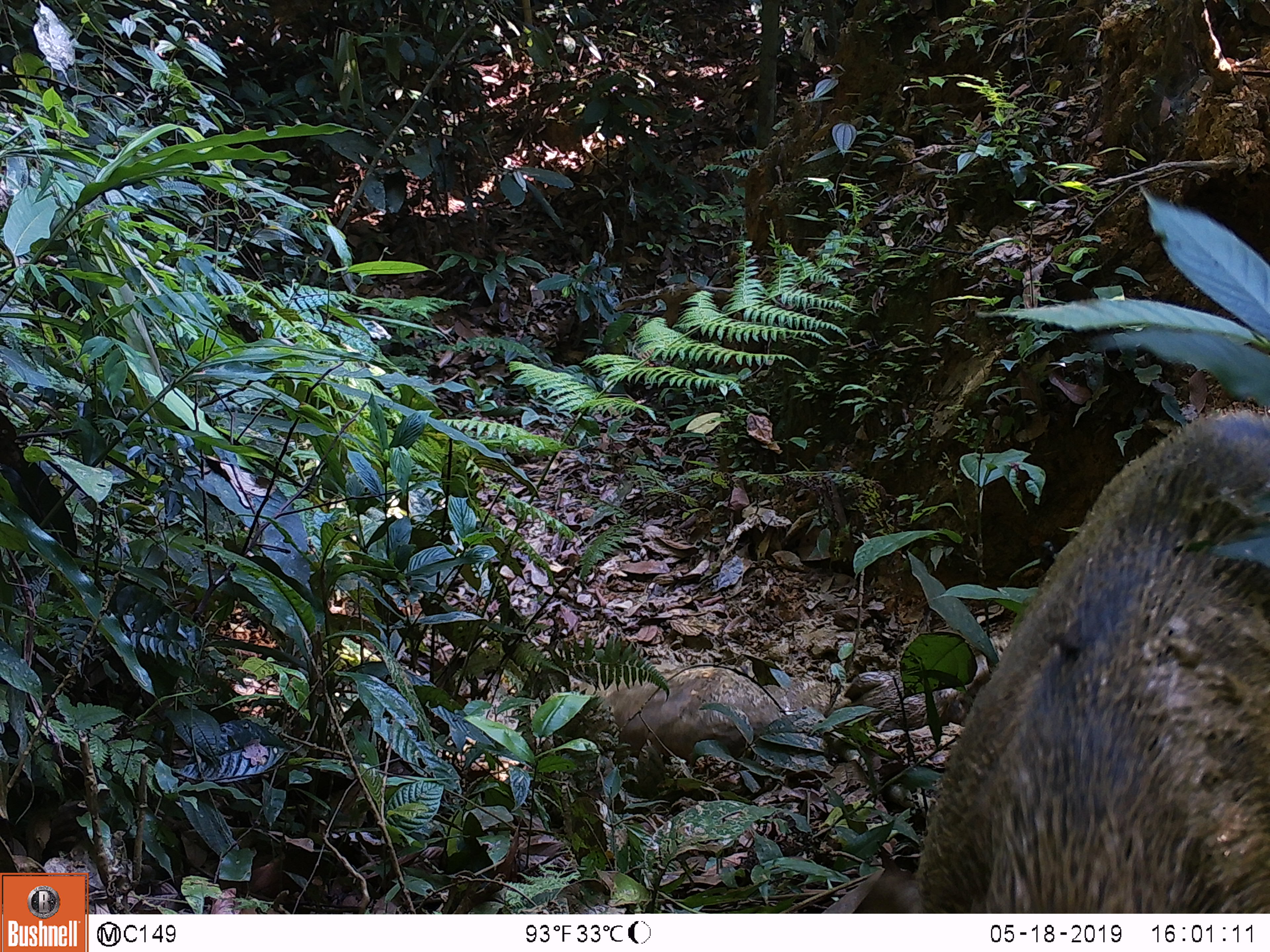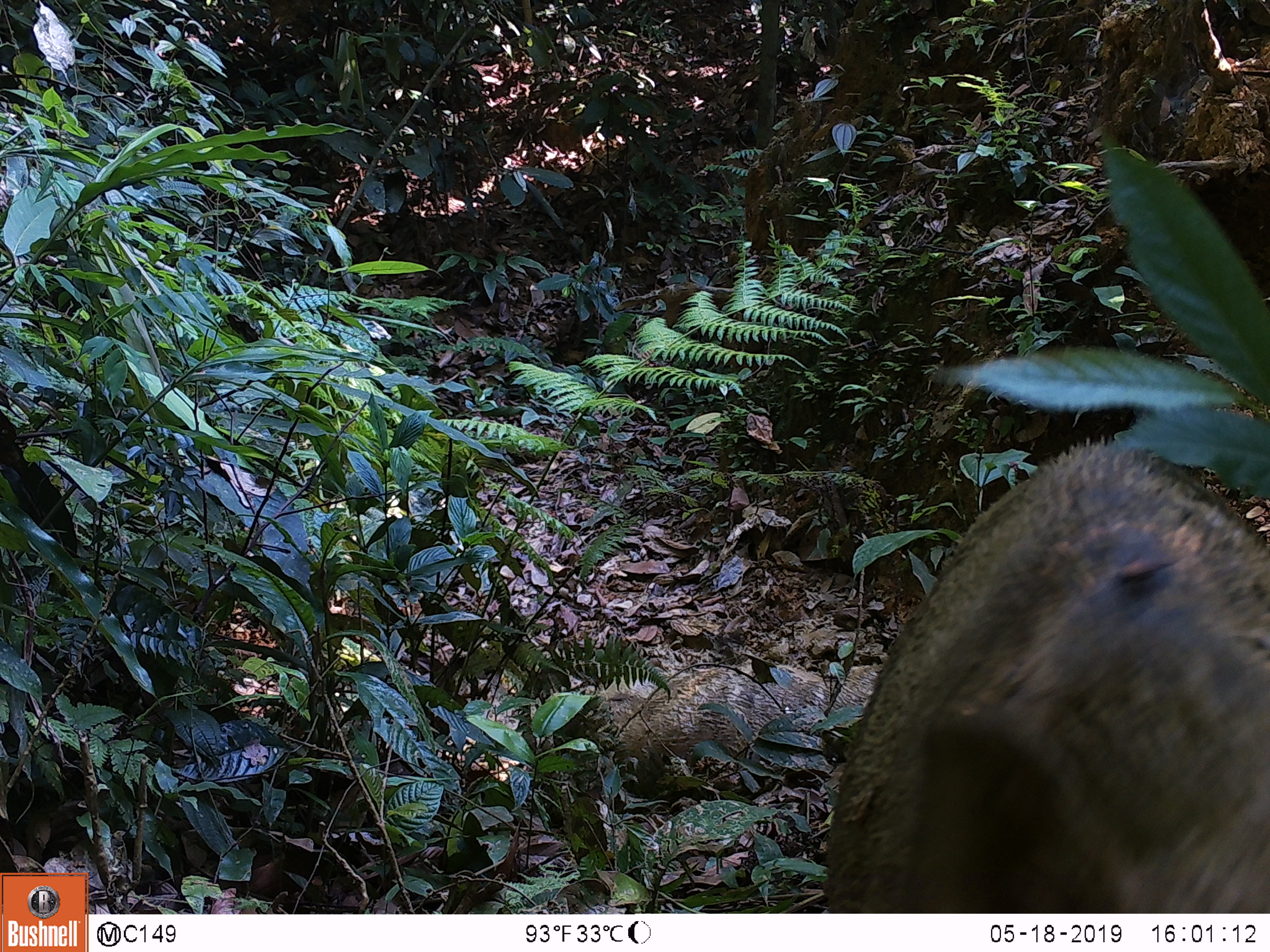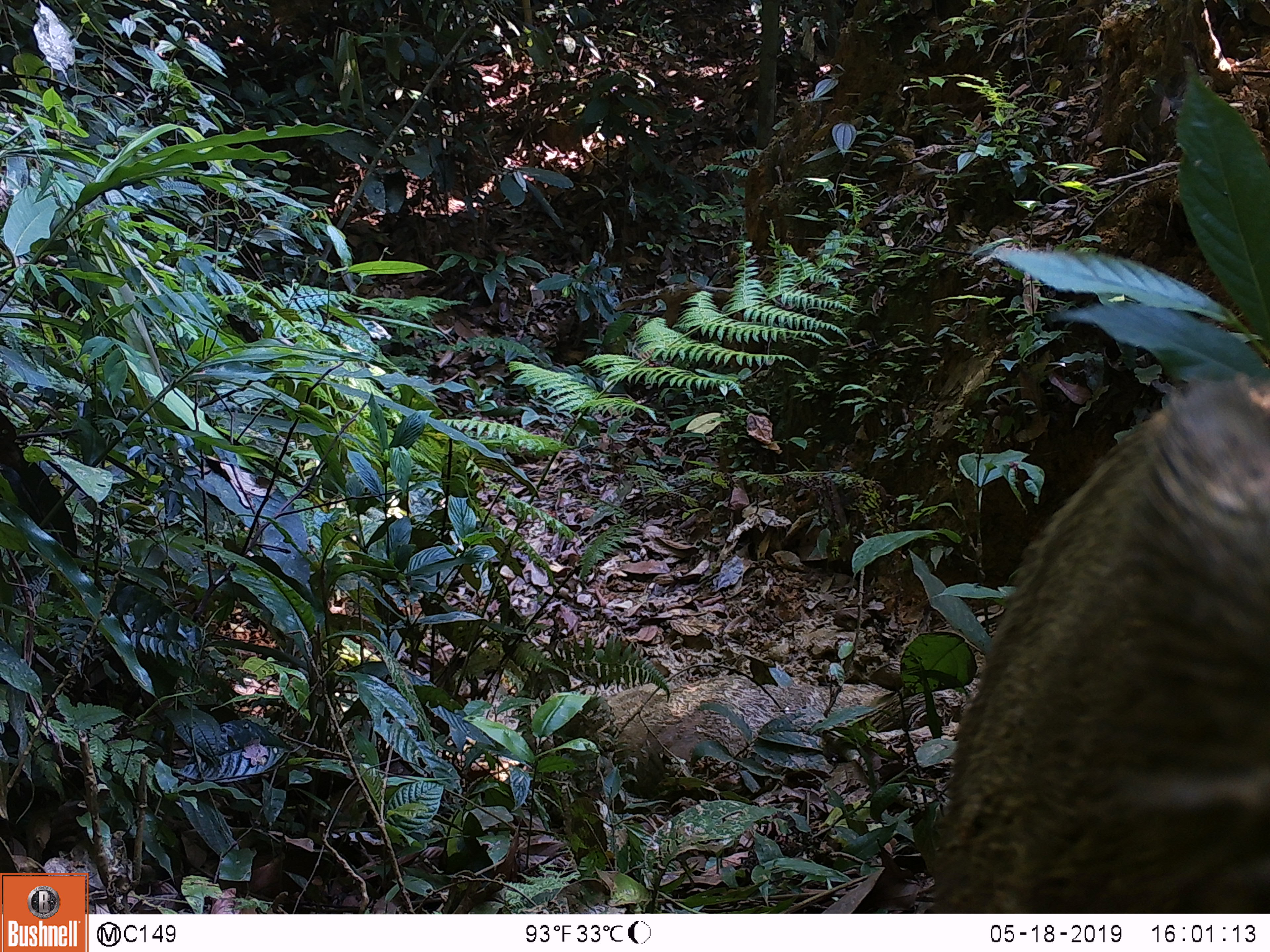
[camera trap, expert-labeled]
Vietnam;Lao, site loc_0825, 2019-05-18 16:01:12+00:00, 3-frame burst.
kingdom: Animalia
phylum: Chordata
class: Mammalia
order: Artiodactyla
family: Suidae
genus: Sus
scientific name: Sus scrofa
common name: eurasian wild pig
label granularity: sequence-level